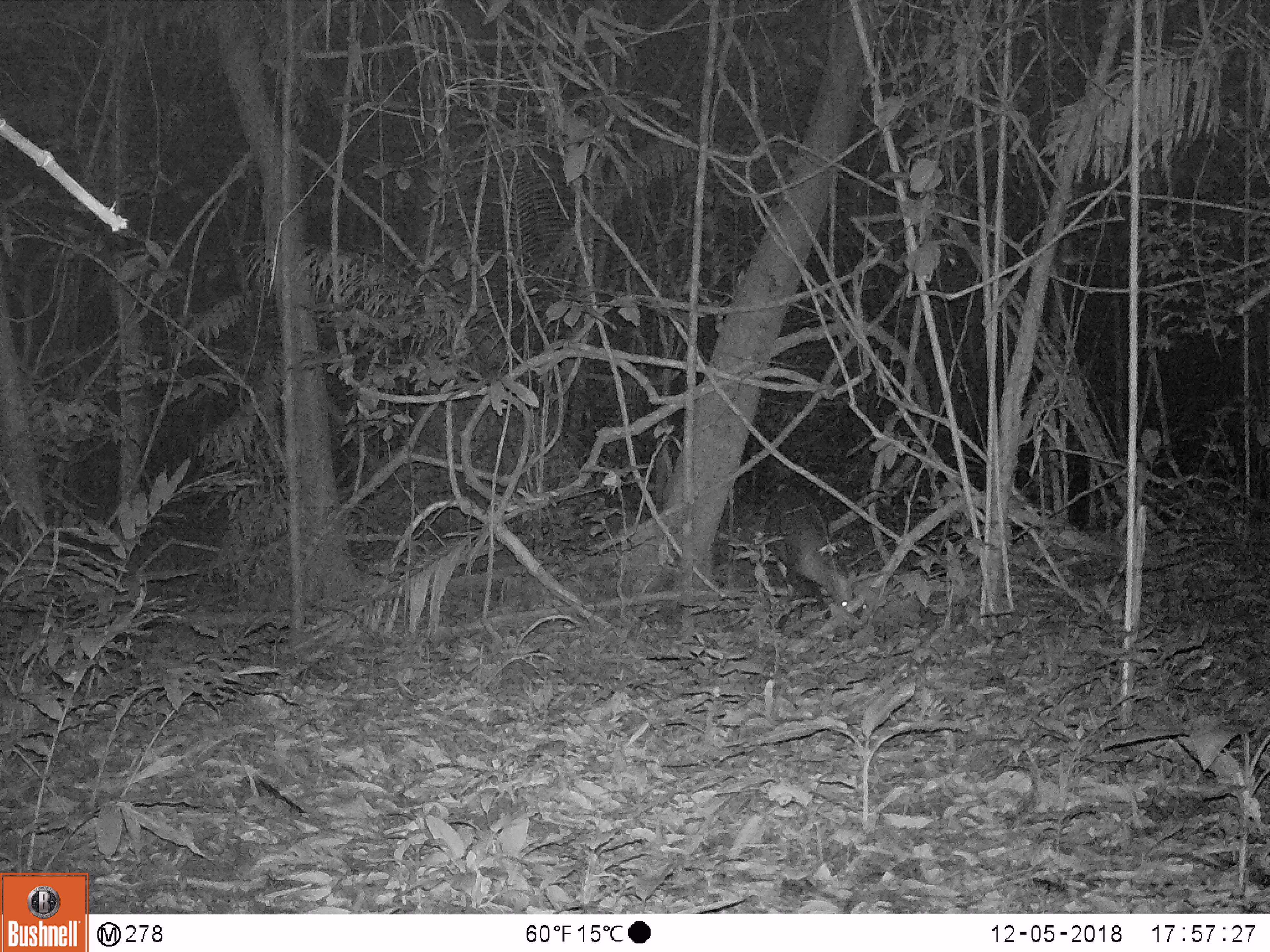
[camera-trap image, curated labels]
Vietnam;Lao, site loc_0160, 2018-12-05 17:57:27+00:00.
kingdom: Animalia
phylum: Chordata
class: Mammalia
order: Artiodactyla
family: Cervidae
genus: Muntiacus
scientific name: Muntiacus vuquangensis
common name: large-antlered muntjac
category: large antlered muntjac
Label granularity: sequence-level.